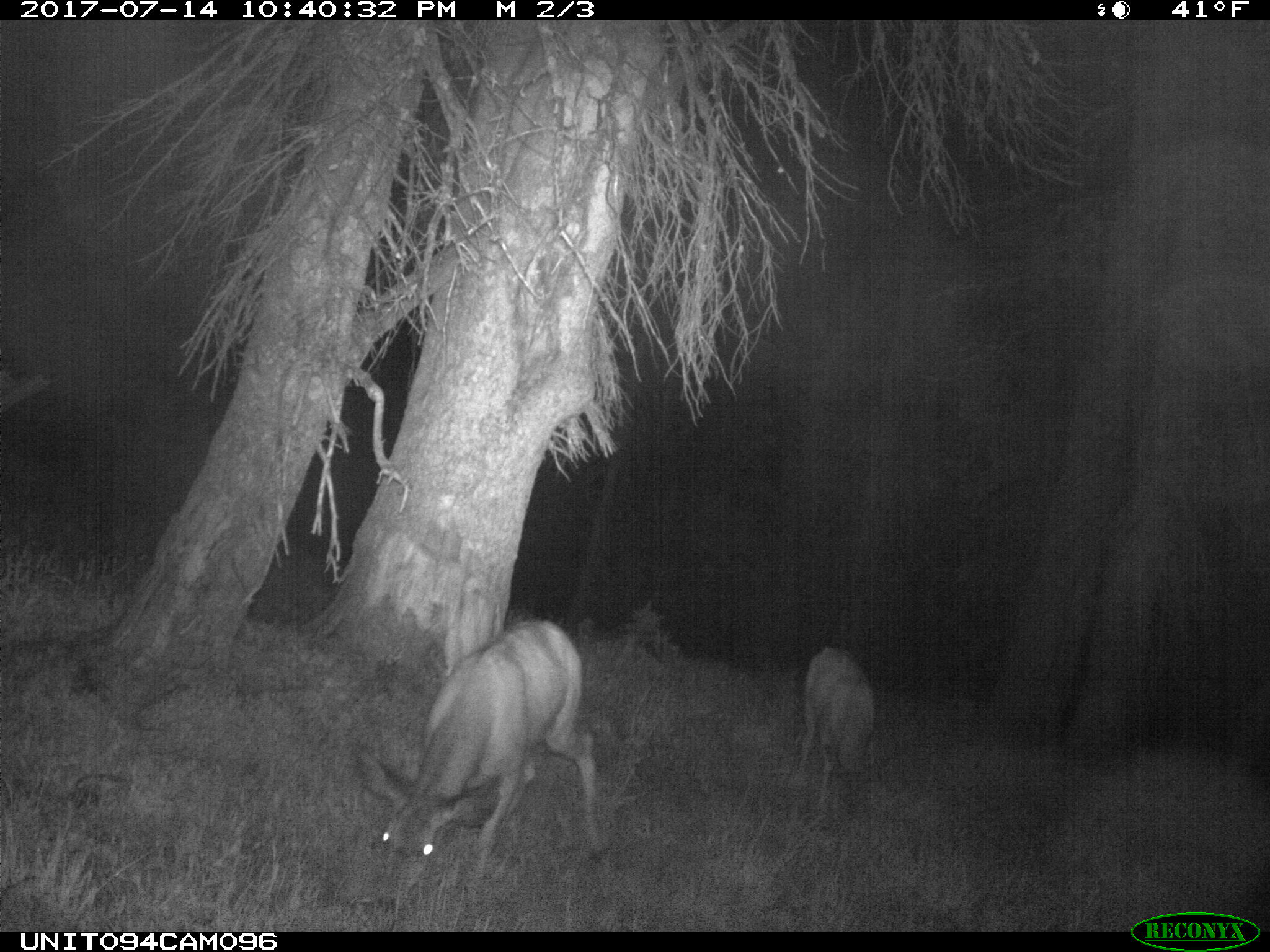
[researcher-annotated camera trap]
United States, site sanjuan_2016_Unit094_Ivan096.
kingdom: Animalia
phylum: Chordata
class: Mammalia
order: Artiodactyla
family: Cervidae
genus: Odocoileus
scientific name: Odocoileus hemionus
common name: mule deer